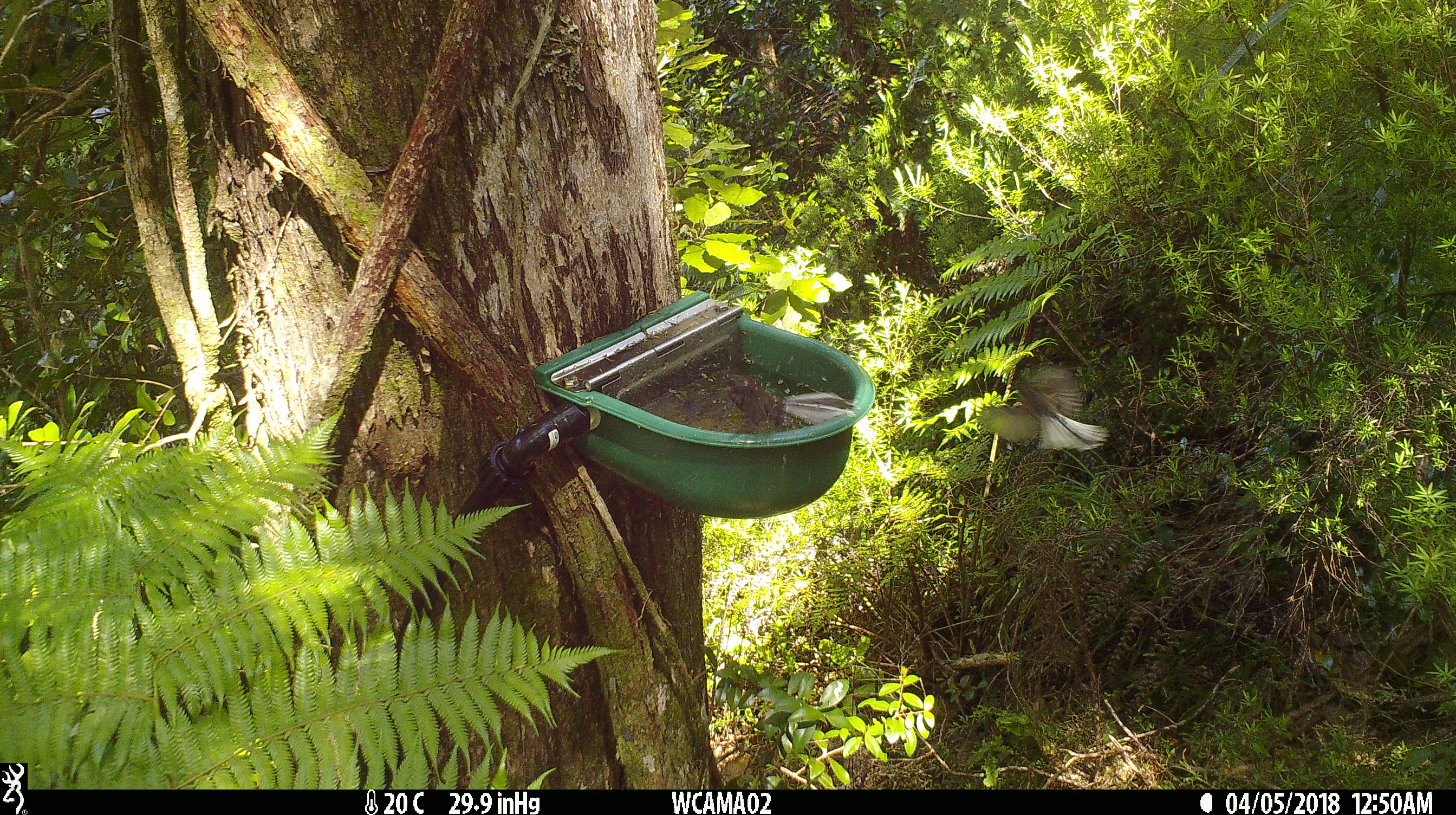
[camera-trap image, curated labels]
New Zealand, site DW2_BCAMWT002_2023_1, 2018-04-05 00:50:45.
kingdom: Animalia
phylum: Chordata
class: Aves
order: Passeriformes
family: Rhipiduridae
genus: Rhipidura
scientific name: Rhipidura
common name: fantails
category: fantail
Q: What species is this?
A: Fantail (fantails) (Rhipidura).